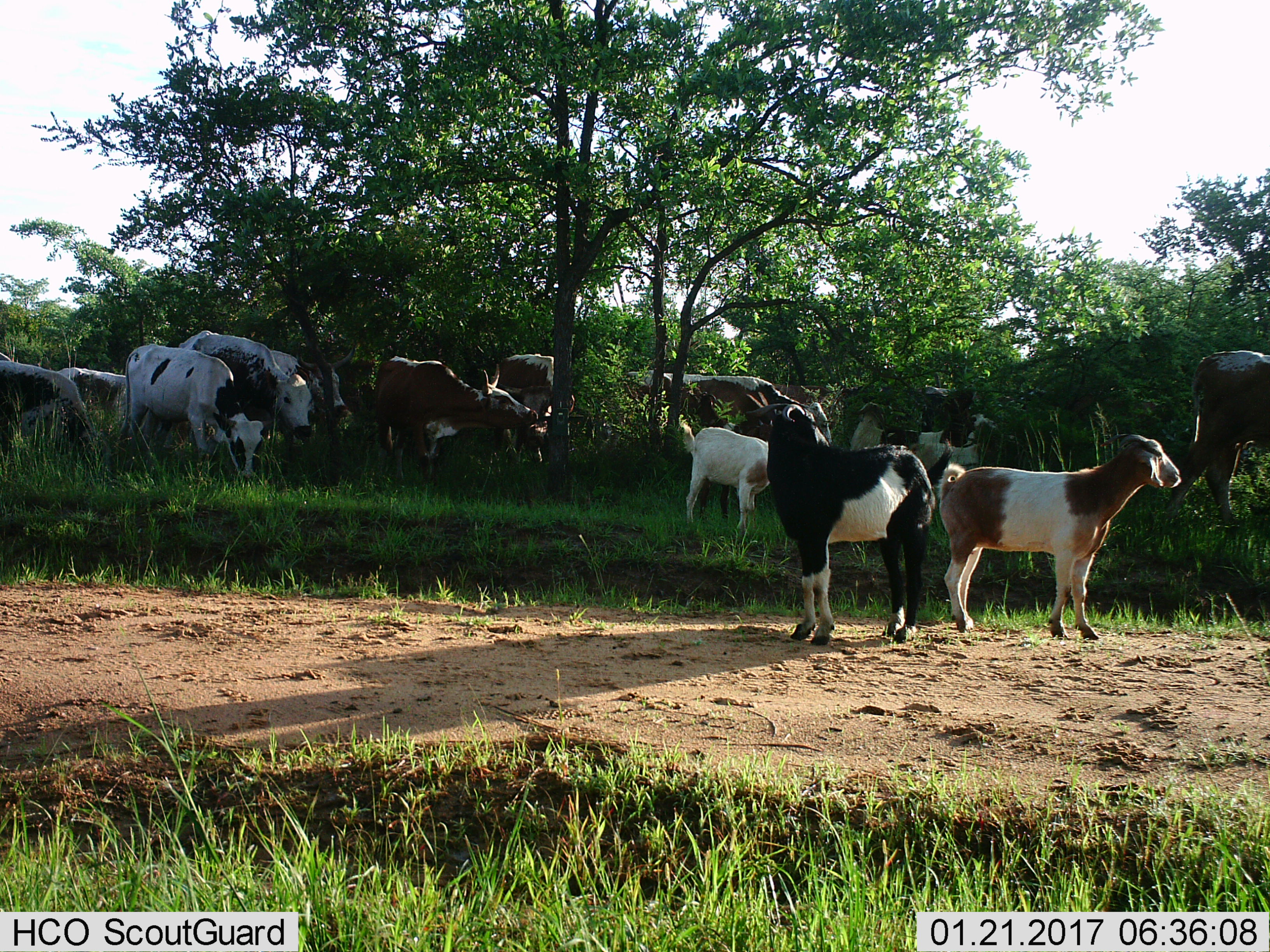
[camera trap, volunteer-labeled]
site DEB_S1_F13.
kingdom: Animalia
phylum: Chordata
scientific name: Vertebrata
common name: domestic animal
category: domesticanimal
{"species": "domesticanimal (domestic animal) (Vertebrata)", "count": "11-50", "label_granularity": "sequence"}